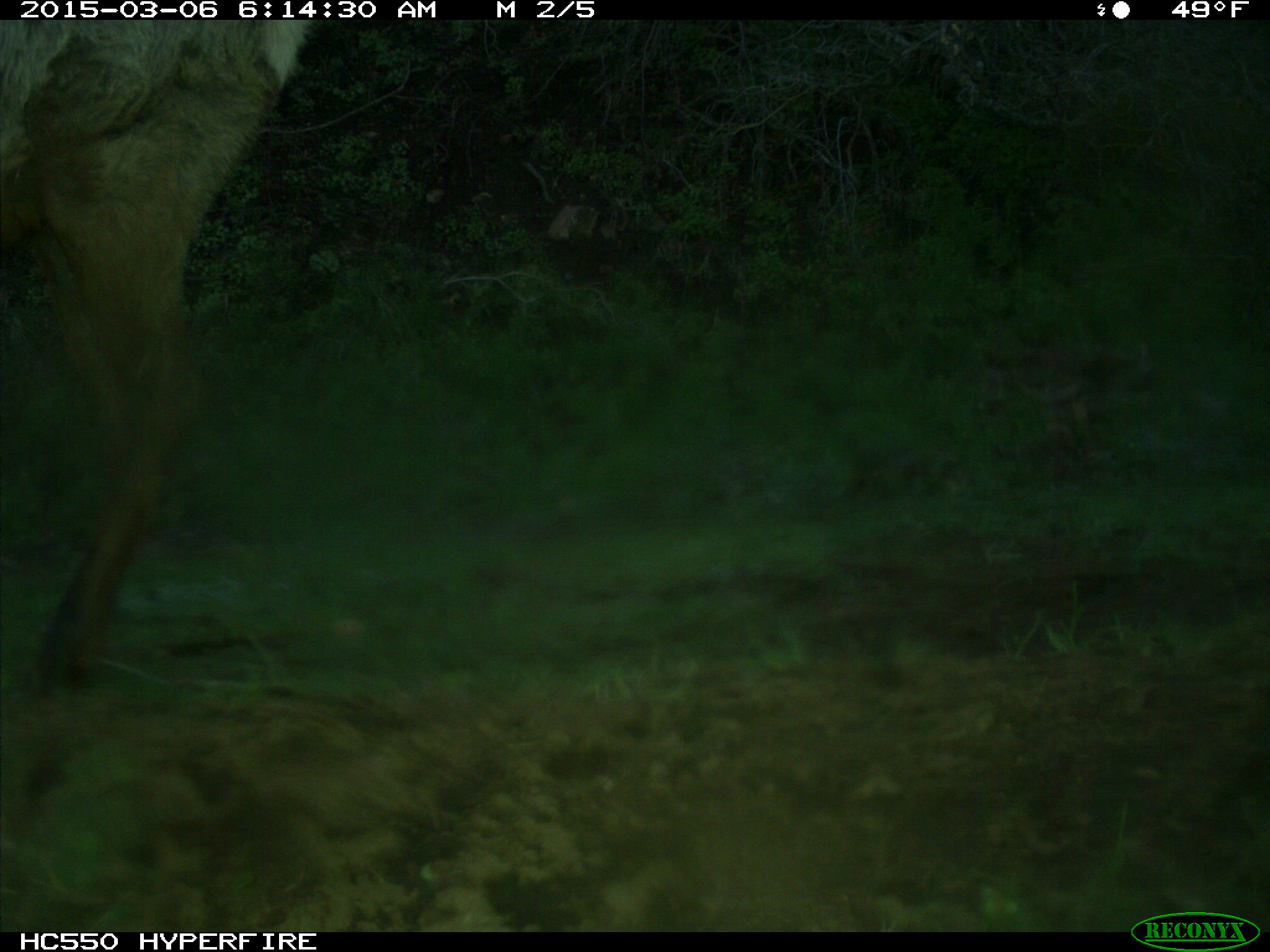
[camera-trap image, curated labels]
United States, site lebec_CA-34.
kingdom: Animalia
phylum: Chordata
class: Mammalia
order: Artiodactyla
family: Cervidae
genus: Cervus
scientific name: Cervus canadensis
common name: elk